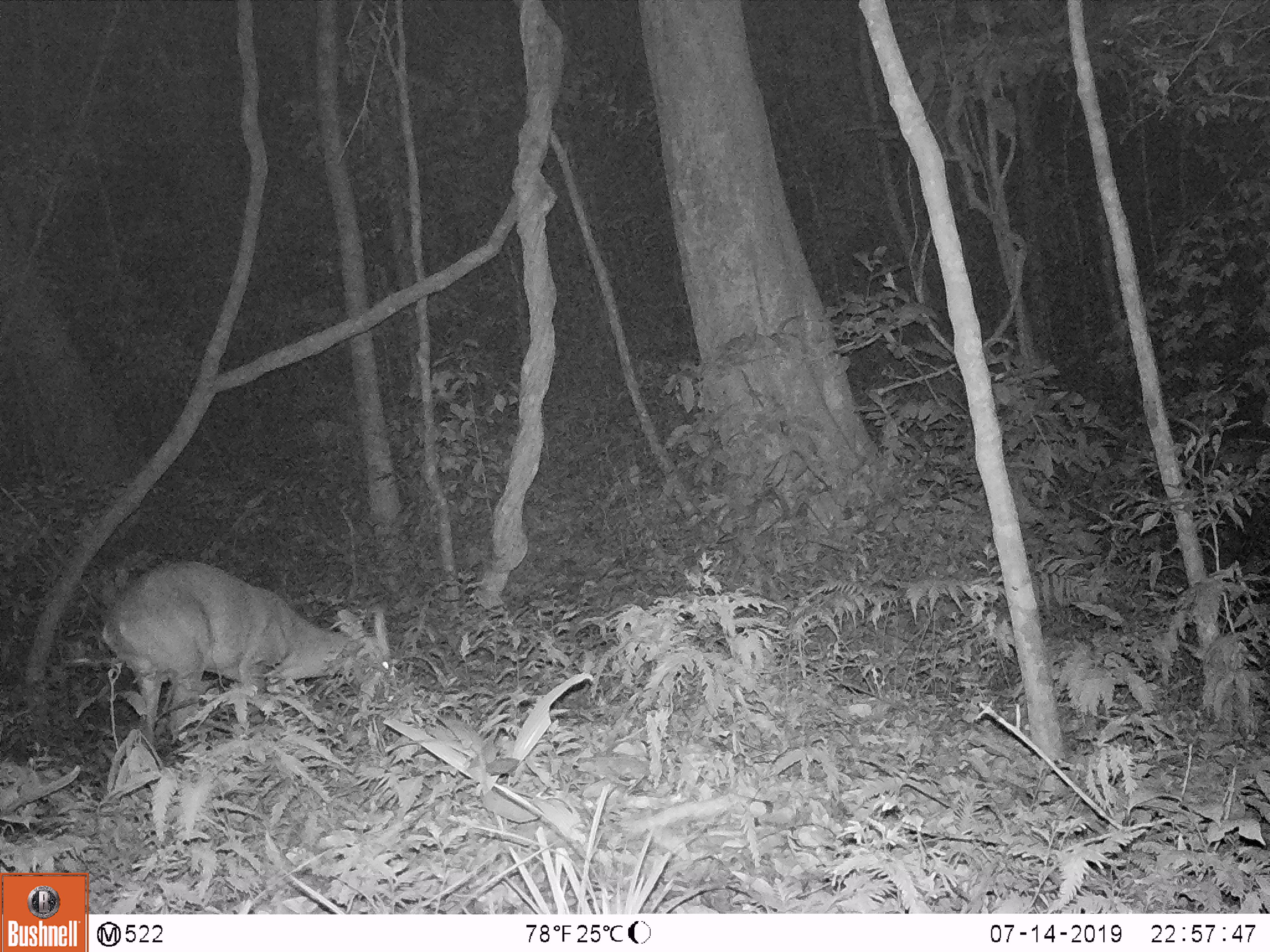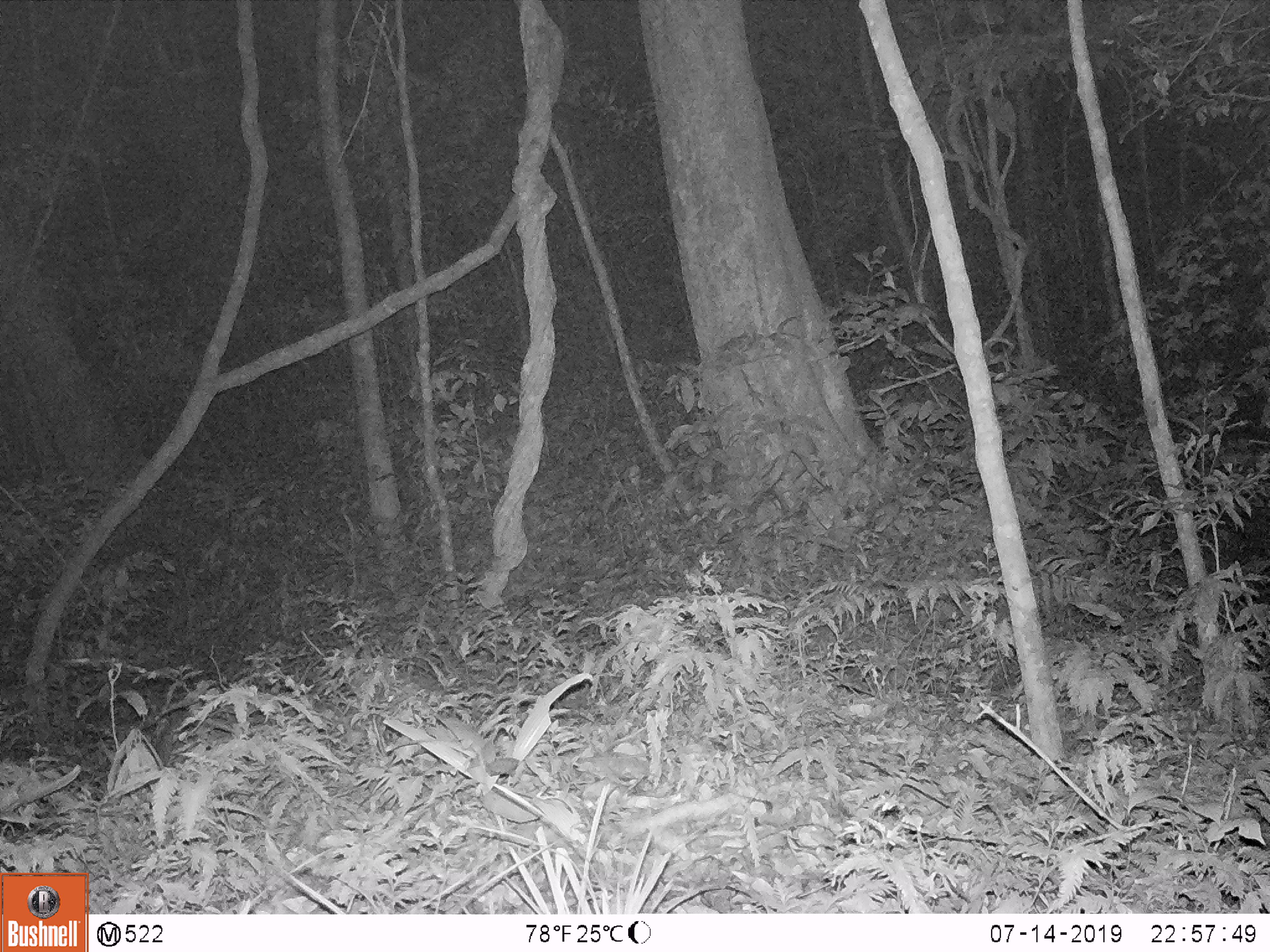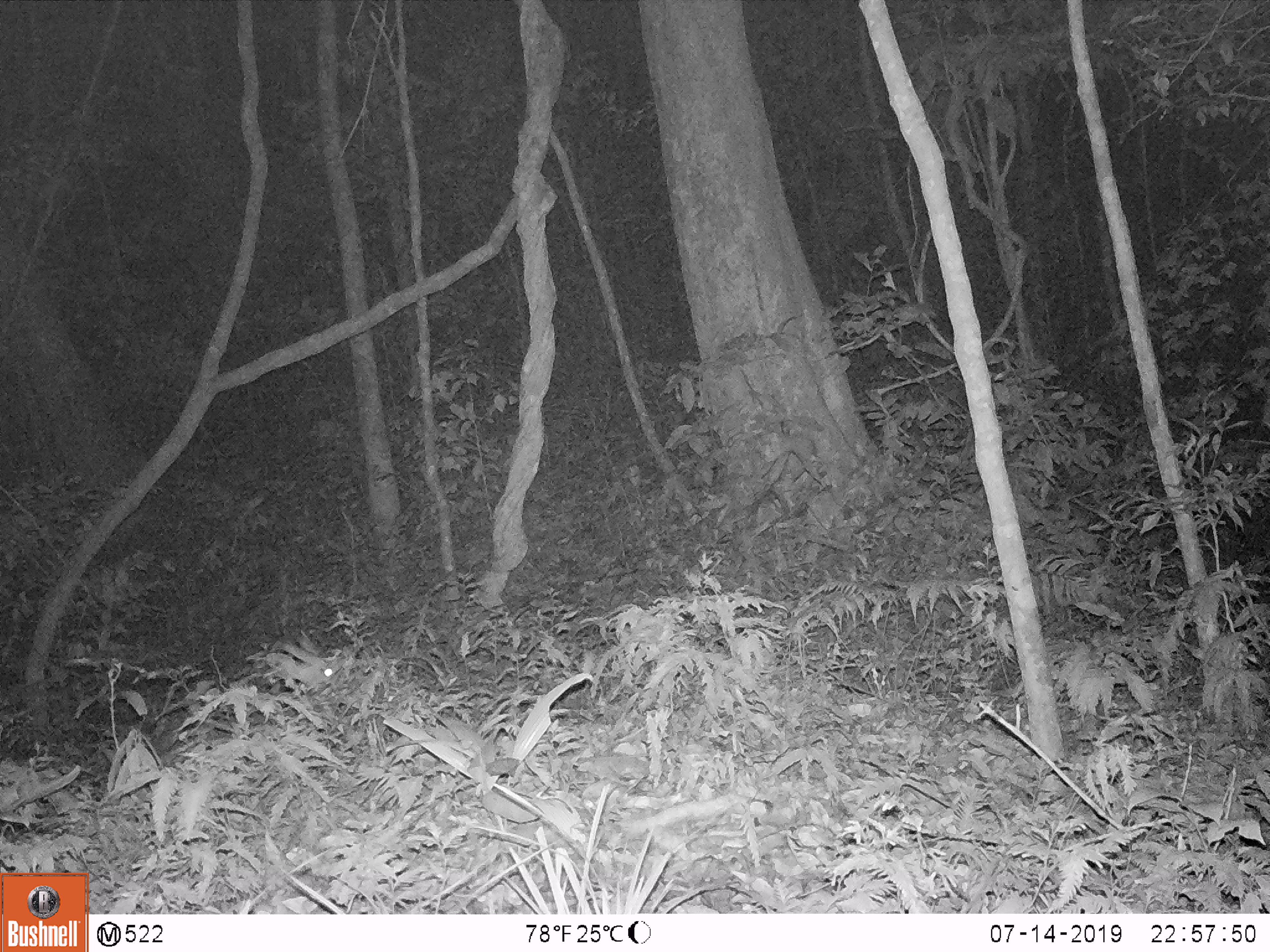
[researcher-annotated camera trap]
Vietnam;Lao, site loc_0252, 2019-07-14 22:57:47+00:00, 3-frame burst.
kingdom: Animalia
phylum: Chordata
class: Mammalia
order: Artiodactyla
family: Cervidae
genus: Muntiacus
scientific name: Muntiacus rooseveltorum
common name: roosevelt's muntjac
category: roosevelts muntjac group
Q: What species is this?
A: Roosevelts muntjac group (roosevelt's muntjac) (Muntiacus rooseveltorum).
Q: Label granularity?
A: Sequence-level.